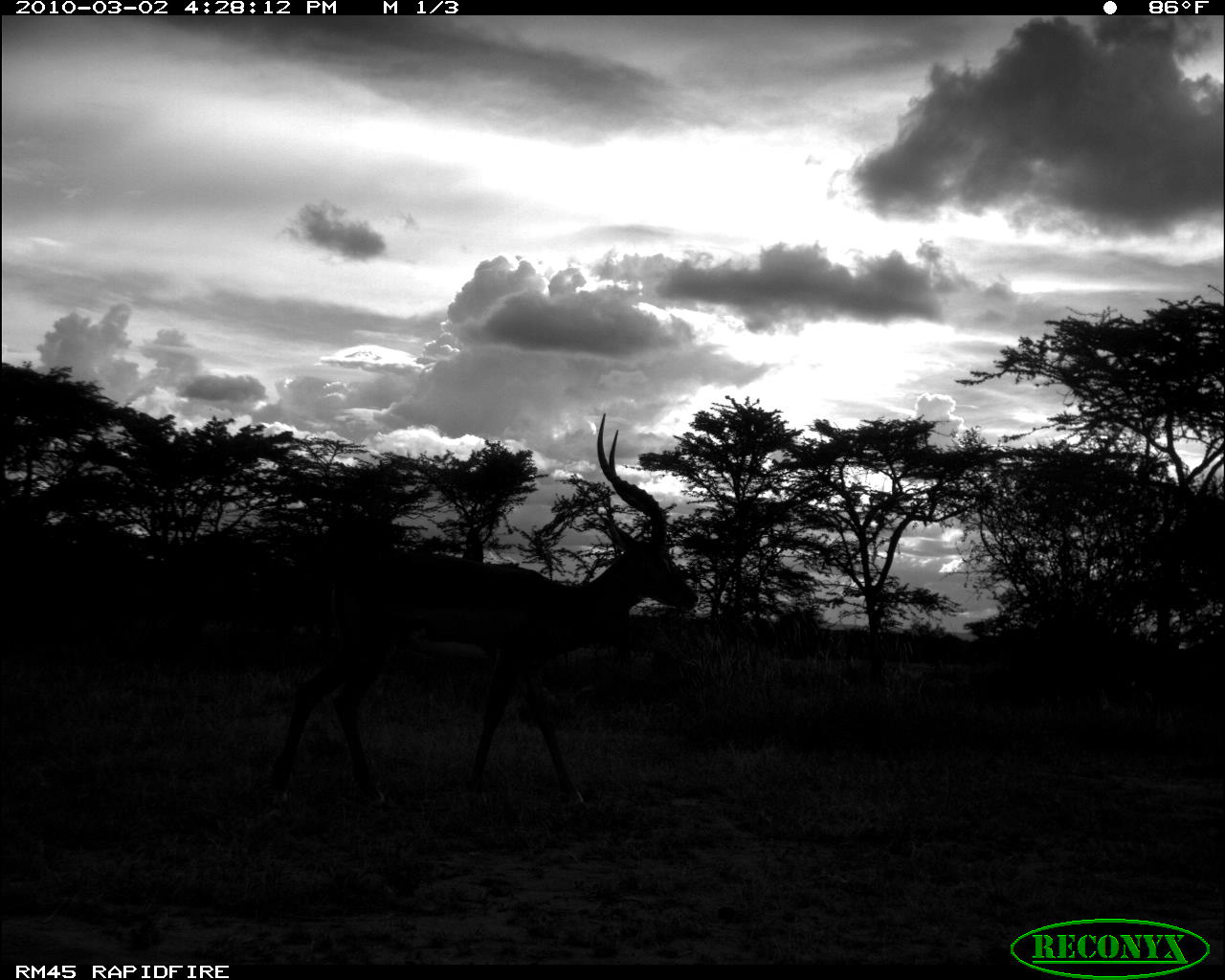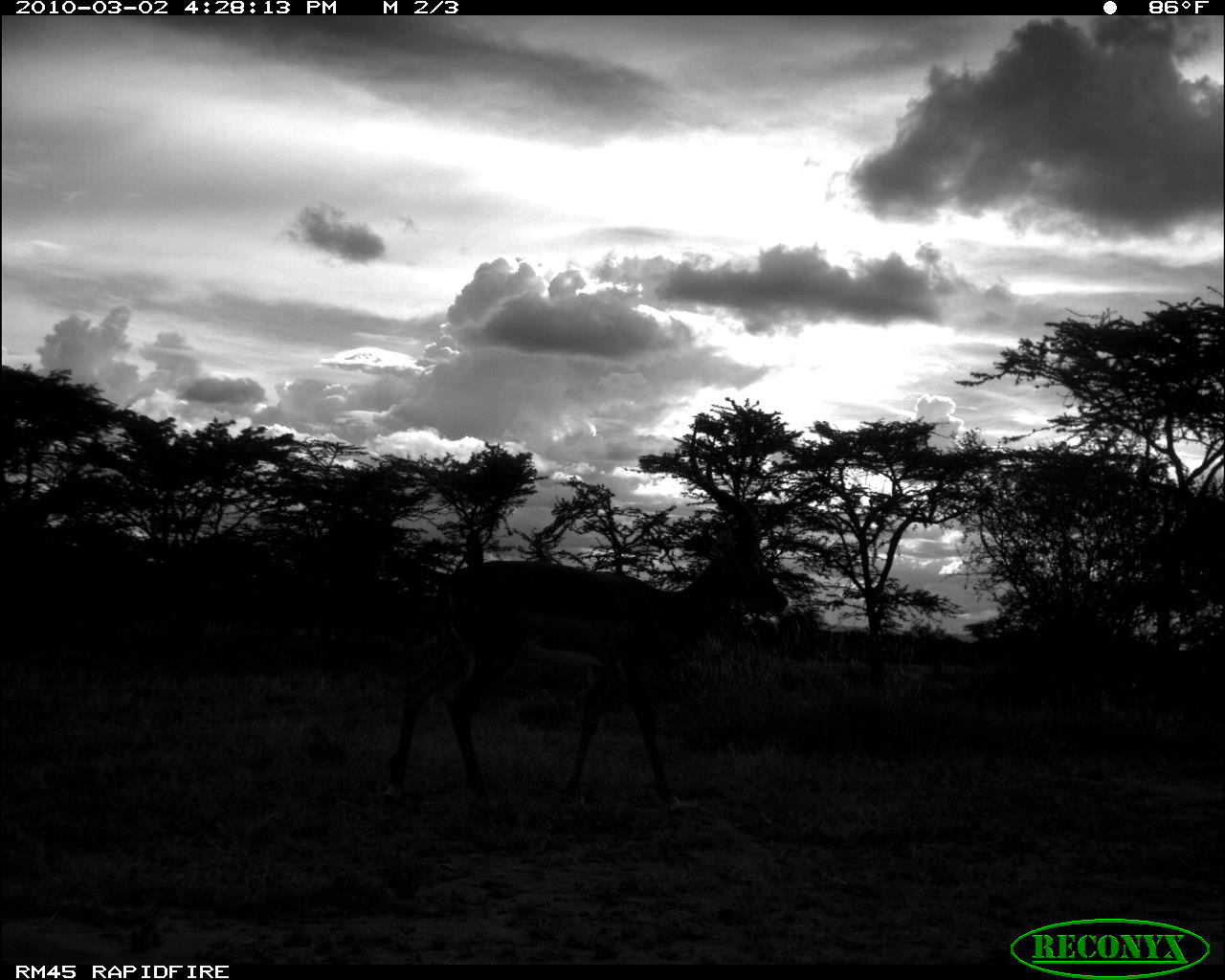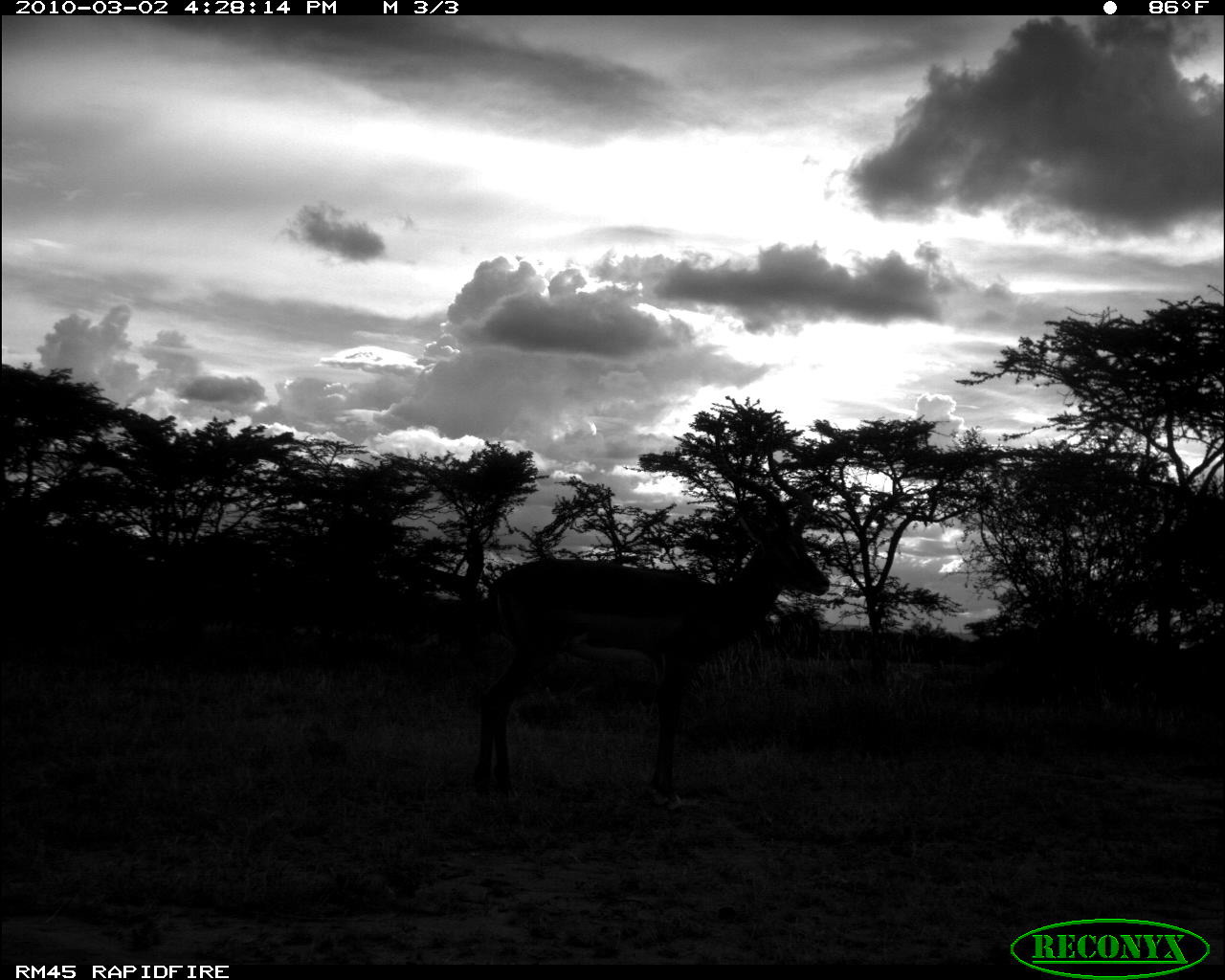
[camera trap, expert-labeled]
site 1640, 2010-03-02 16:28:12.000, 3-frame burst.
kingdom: Animalia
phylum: Chordata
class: Mammalia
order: Artiodactyla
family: Bovidae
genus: Aepyceros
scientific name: Aepyceros melampus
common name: impala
Aepyceros melampus (impala), count 1.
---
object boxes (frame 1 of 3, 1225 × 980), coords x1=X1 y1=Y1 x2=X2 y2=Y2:
aepyceros melampus: x1=263 y1=411 x2=698 y2=813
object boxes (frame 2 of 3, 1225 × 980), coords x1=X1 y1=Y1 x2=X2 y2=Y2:
aepyceros melampus: x1=378 y1=415 x2=788 y2=818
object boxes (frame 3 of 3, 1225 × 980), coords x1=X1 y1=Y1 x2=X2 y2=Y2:
aepyceros melampus: x1=459 y1=409 x2=830 y2=814